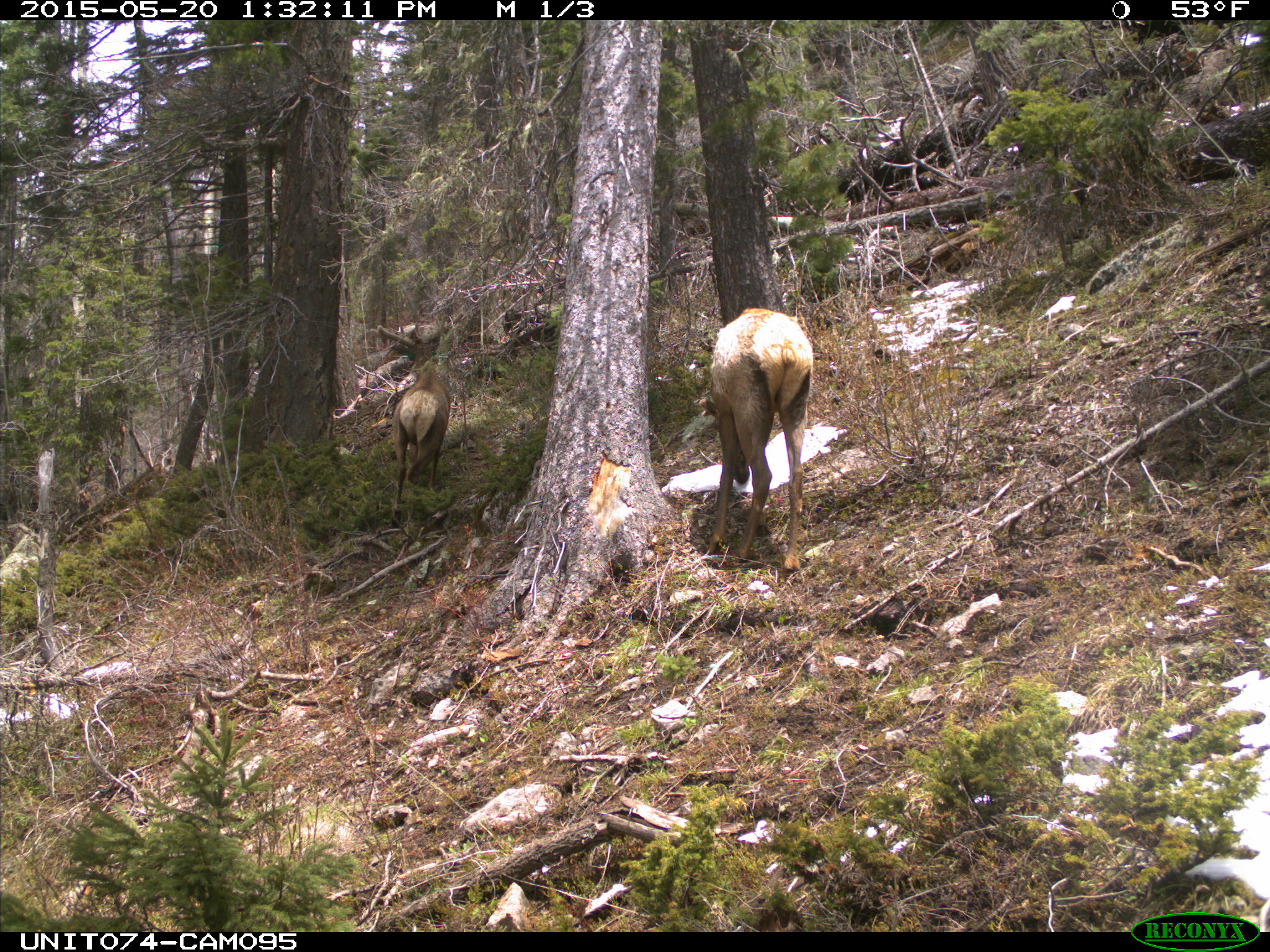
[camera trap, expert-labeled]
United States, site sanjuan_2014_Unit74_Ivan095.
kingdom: Animalia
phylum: Chordata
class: Mammalia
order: Artiodactyla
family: Cervidae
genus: Cervus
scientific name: Cervus elaphus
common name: red deer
Cervus elaphus (red deer).